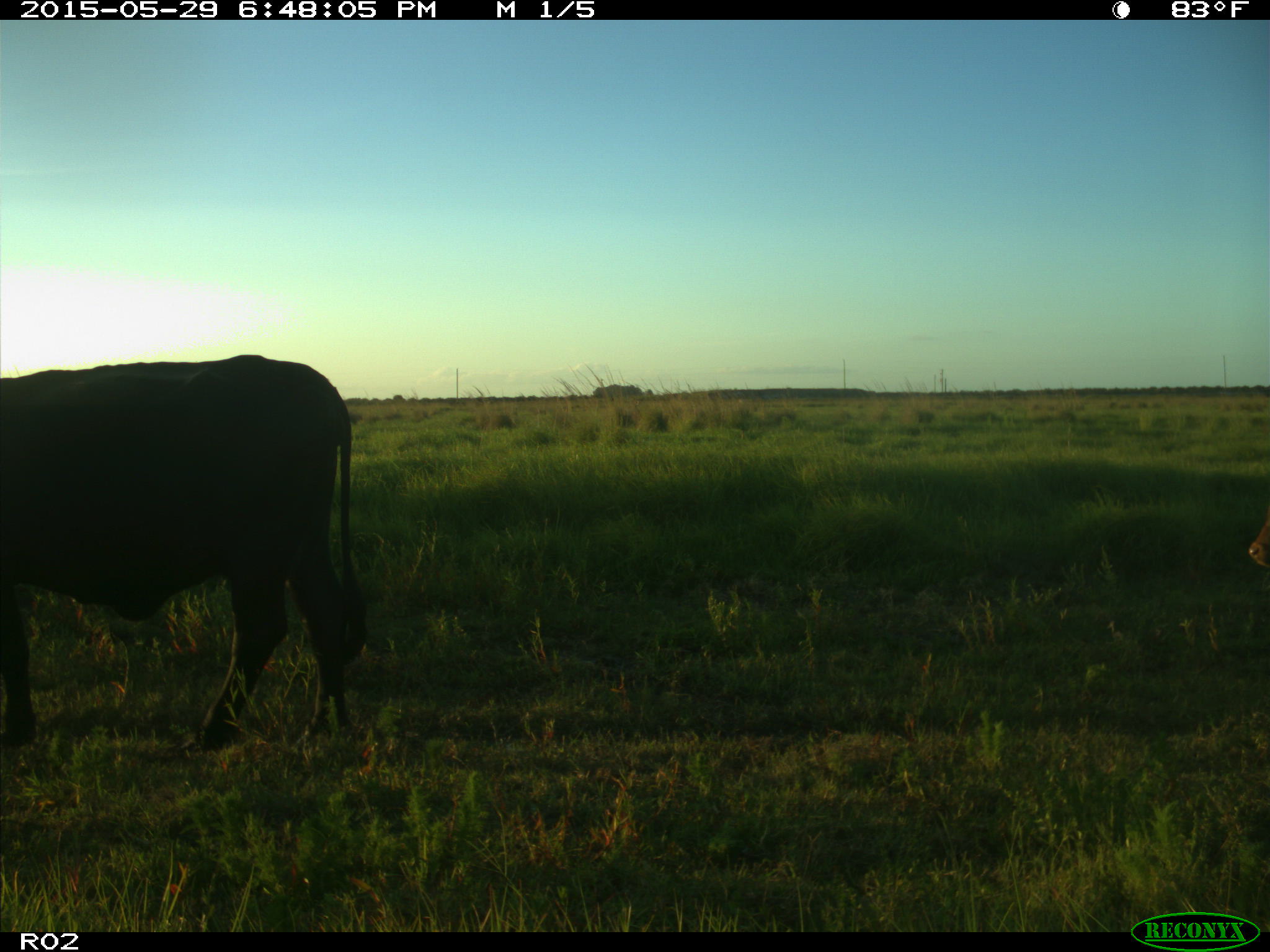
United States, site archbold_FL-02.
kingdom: Animalia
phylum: Chordata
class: Mammalia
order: Artiodactyla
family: Bovidae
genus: Bos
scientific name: Bos taurus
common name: domestic cow